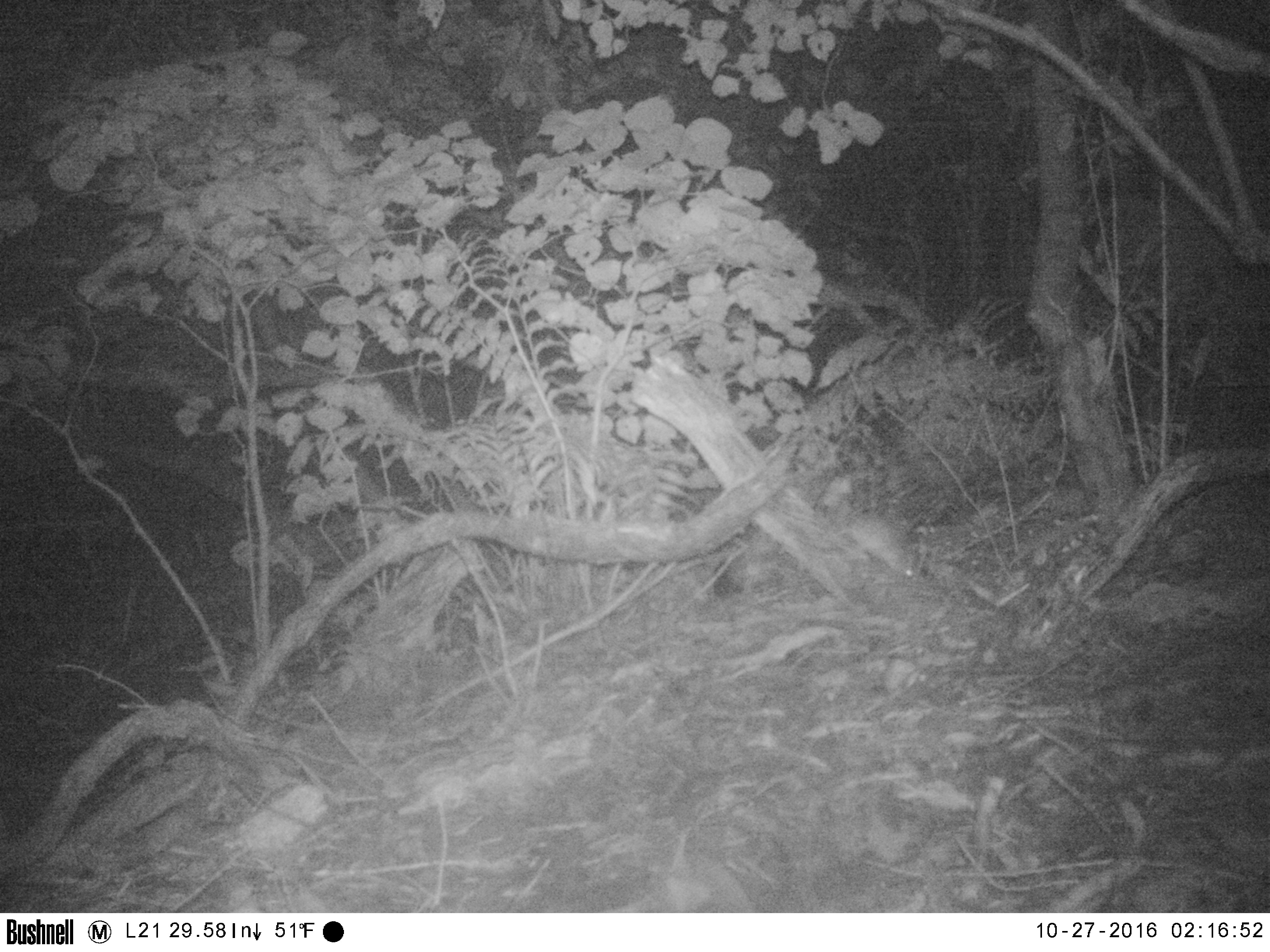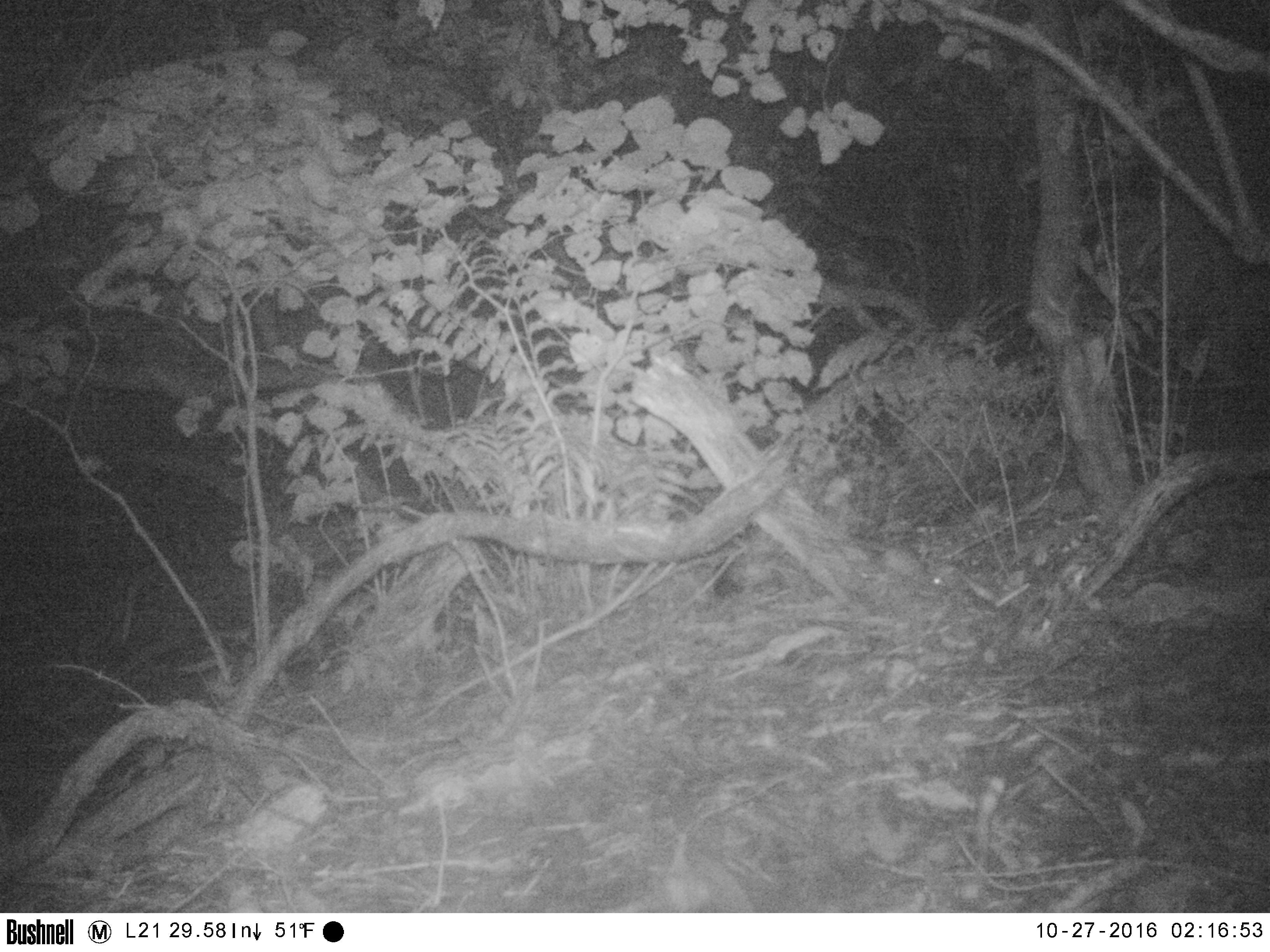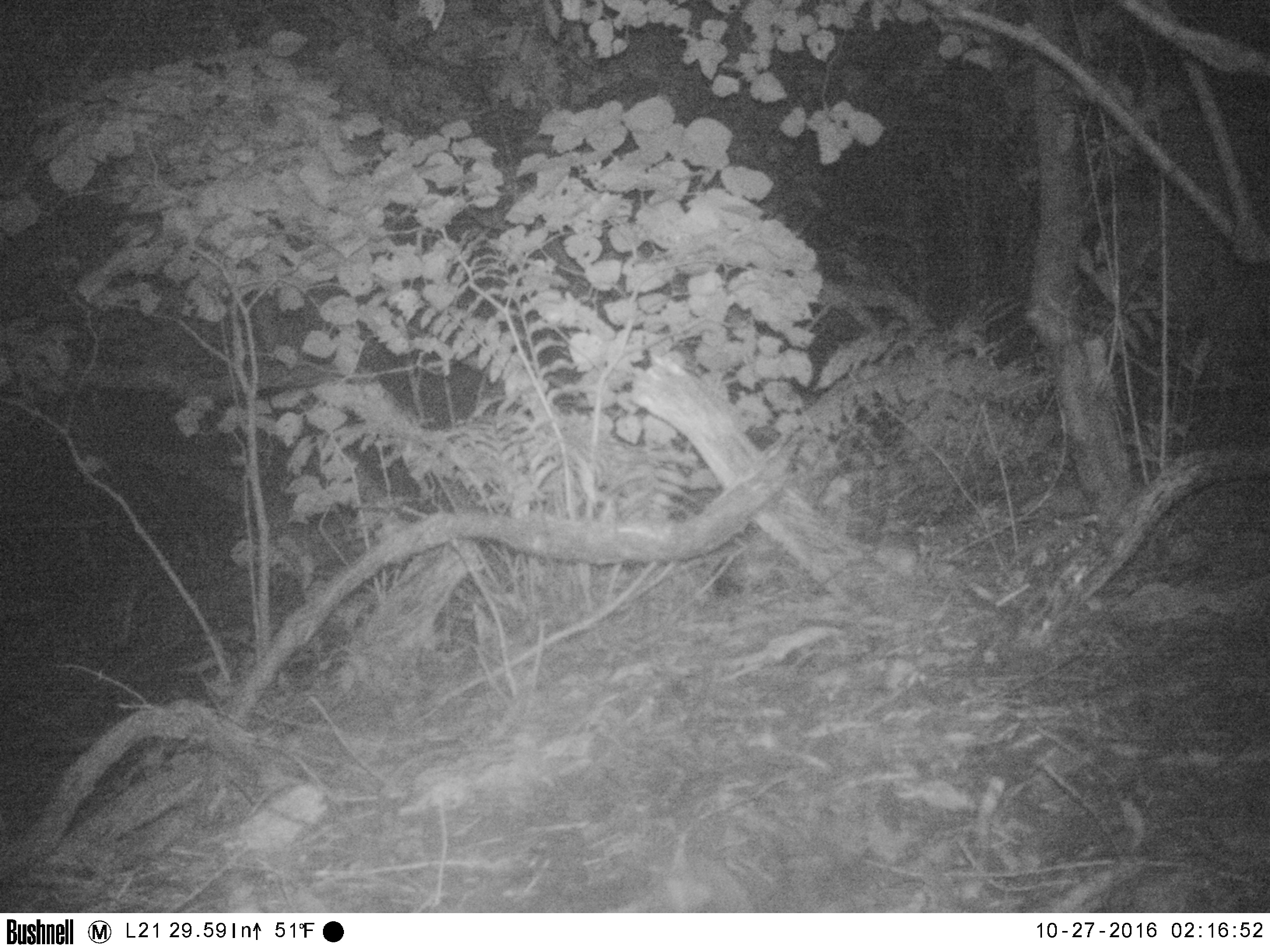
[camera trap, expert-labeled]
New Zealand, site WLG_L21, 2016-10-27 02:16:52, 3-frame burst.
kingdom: Animalia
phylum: Chordata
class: Mammalia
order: Rodentia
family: Muridae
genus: Rattus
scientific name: Rattus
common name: rat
Rat (Rattus).